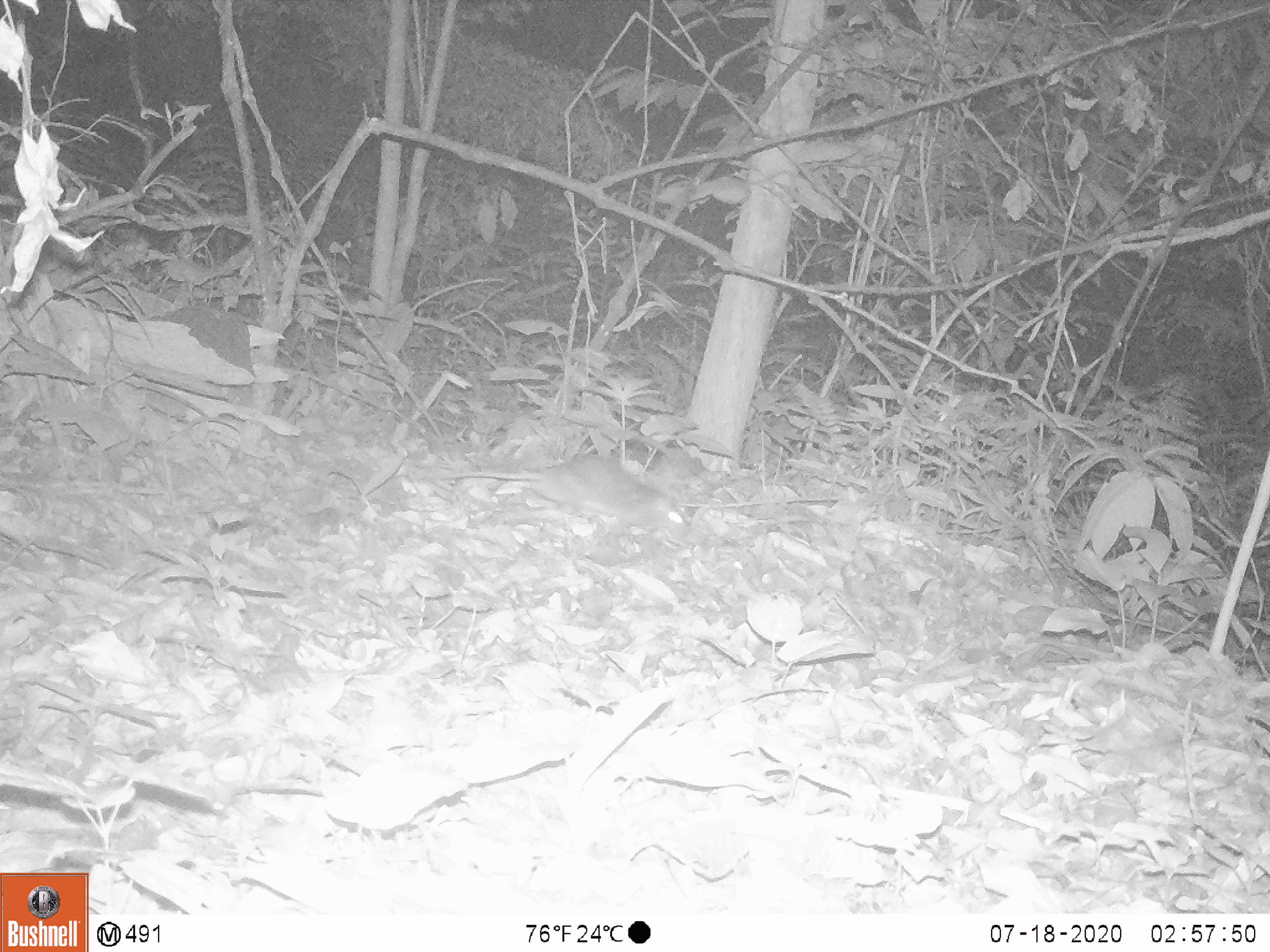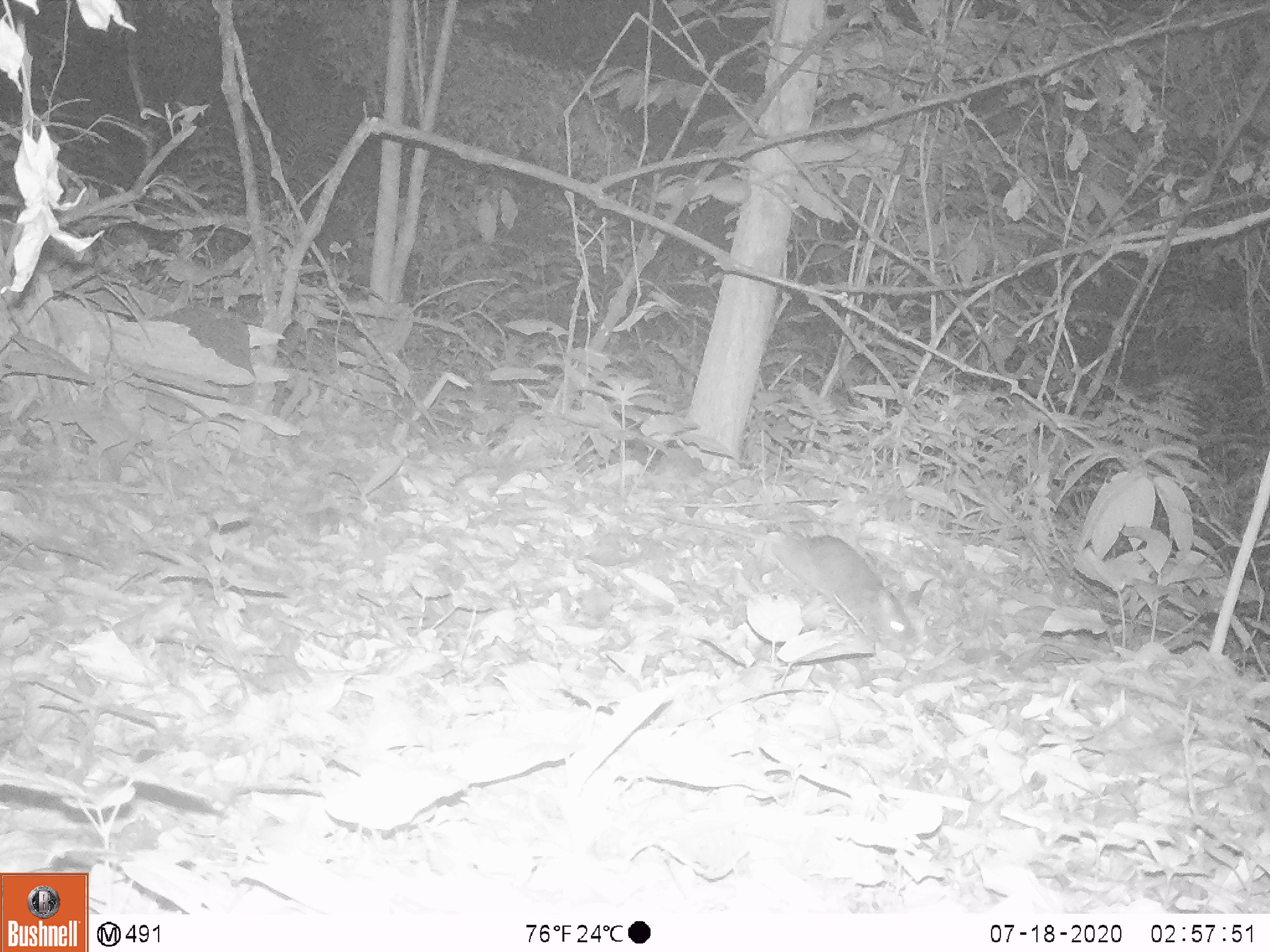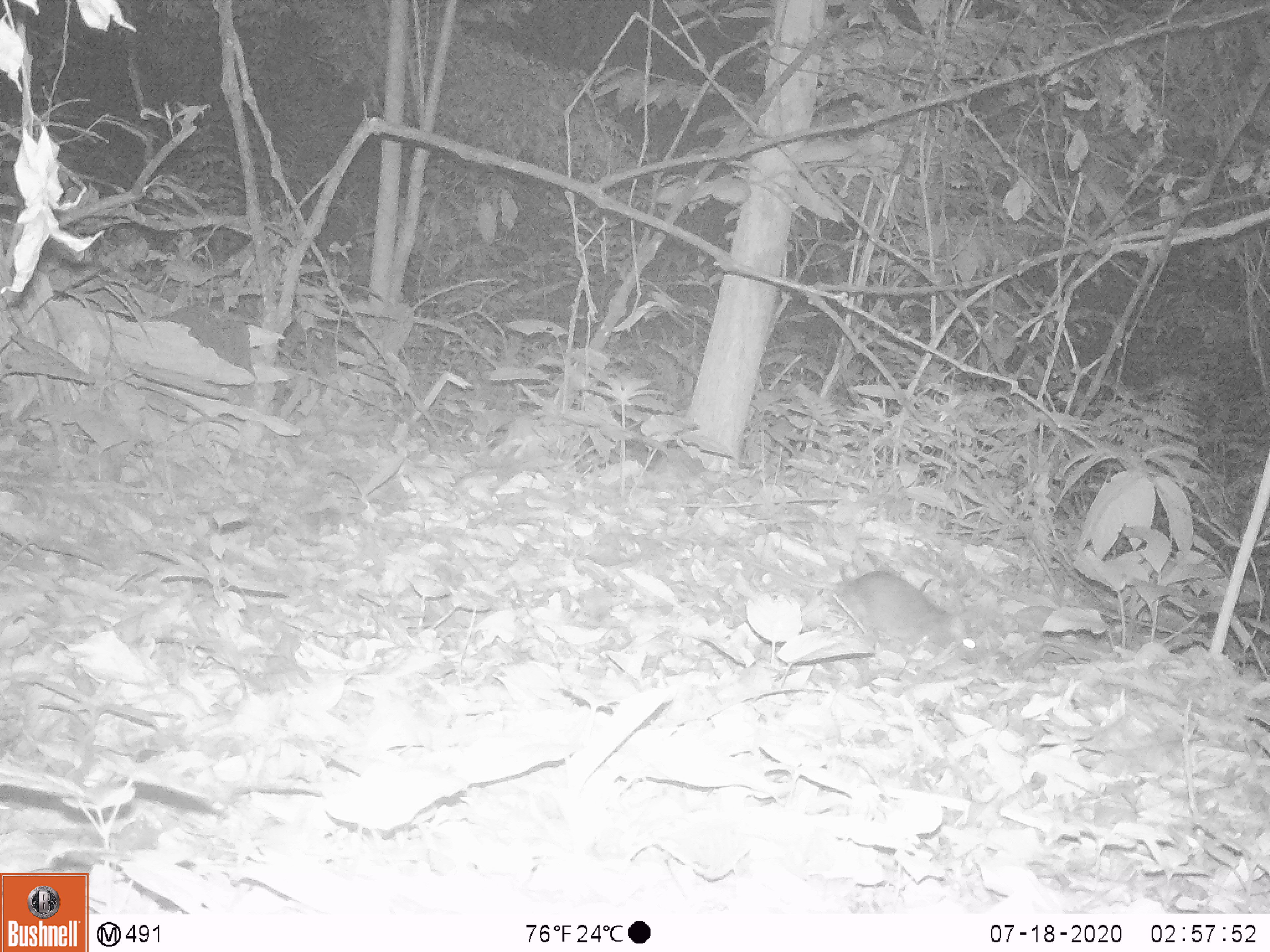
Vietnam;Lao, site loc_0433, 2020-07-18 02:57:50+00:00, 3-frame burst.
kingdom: Animalia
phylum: Chordata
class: Mammalia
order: Rodentia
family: Muridae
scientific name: Muridae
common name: old-world mice and rats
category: unidentified murid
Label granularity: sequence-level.